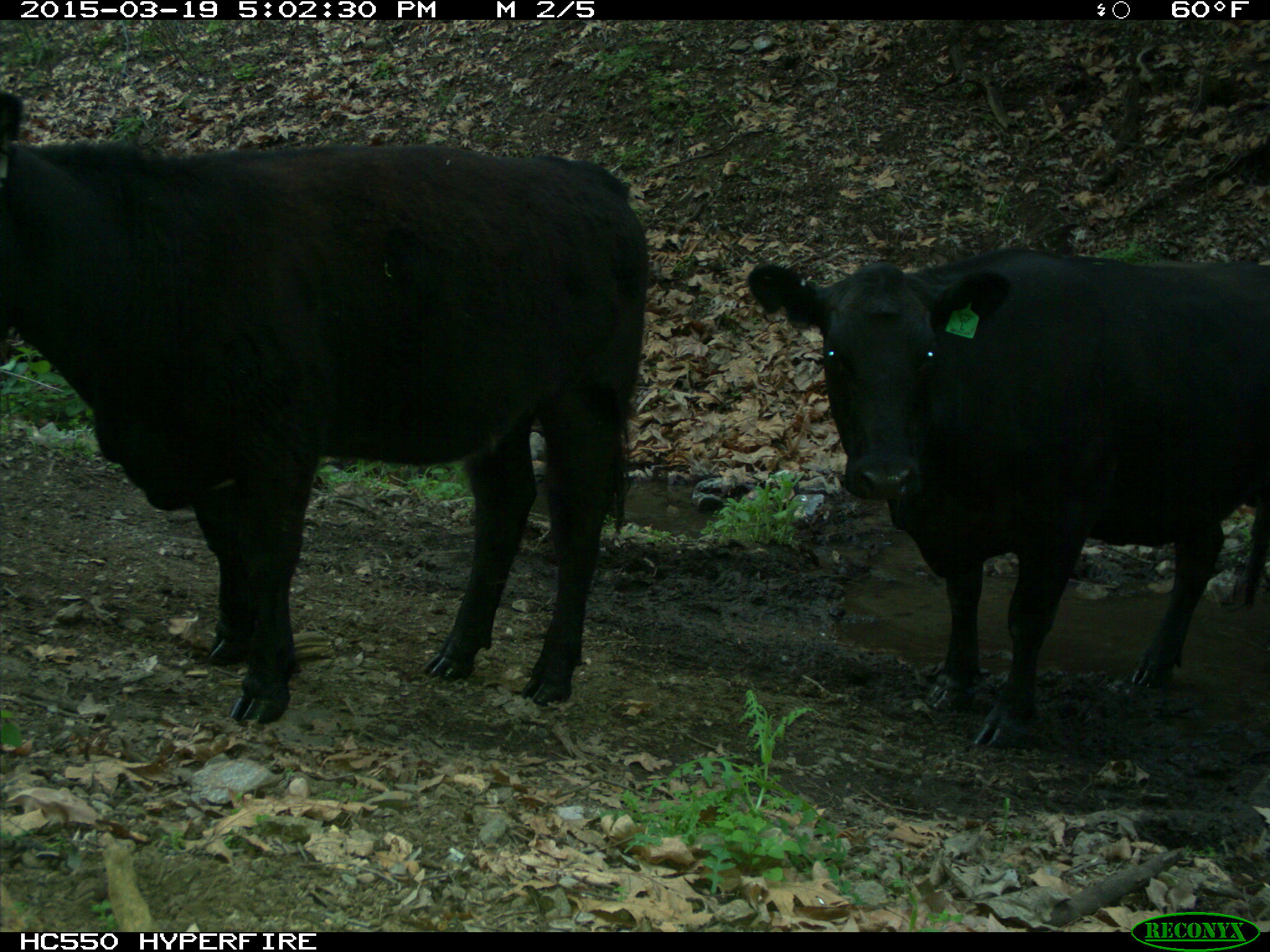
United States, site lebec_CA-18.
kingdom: Animalia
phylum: Chordata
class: Mammalia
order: Artiodactyla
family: Bovidae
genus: Bos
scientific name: Bos taurus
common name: domestic cow